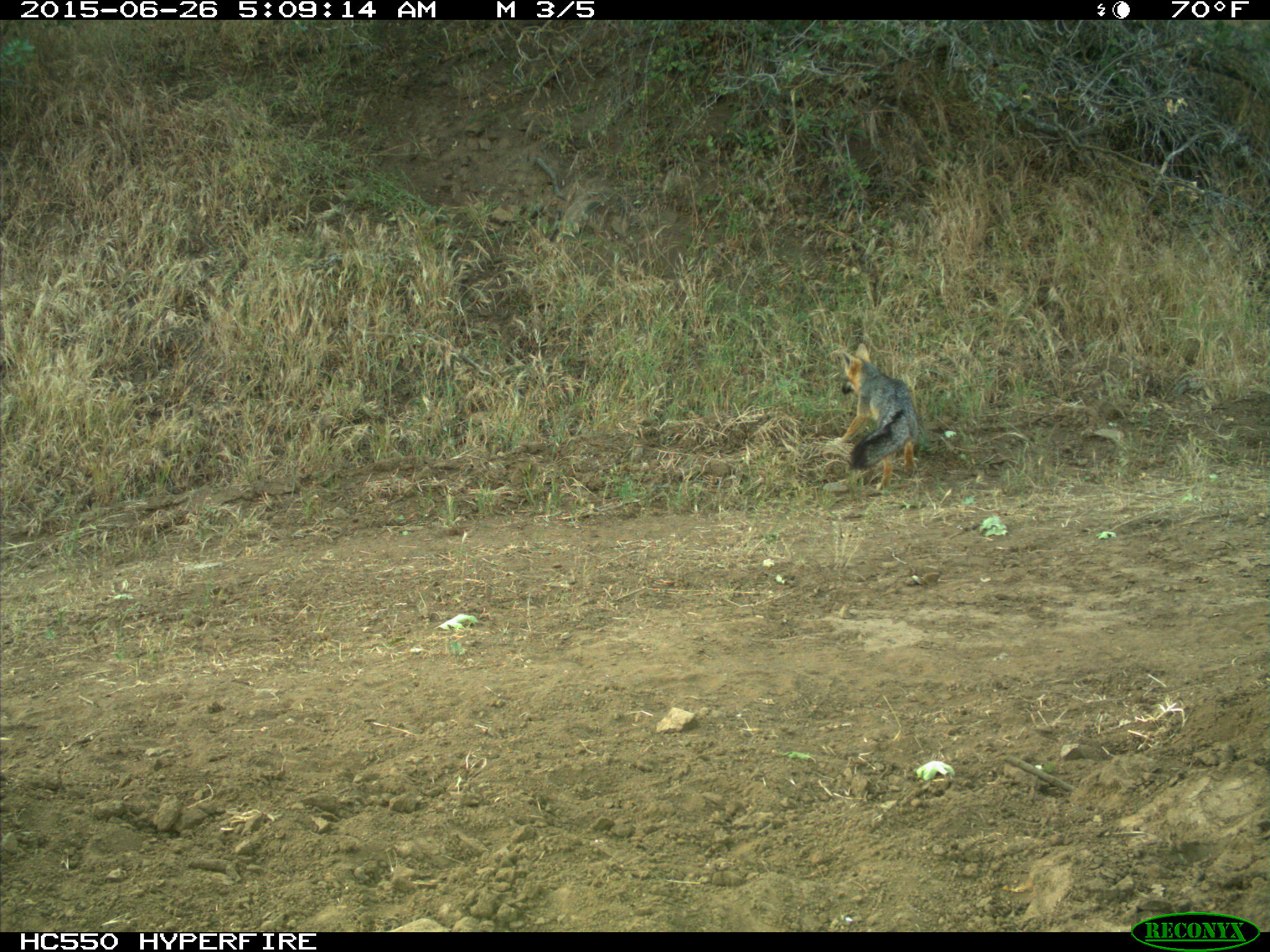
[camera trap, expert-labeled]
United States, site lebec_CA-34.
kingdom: Animalia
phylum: Chordata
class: Mammalia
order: Carnivora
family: Canidae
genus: Urocyon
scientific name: Urocyon cinereoargenteus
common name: gray fox